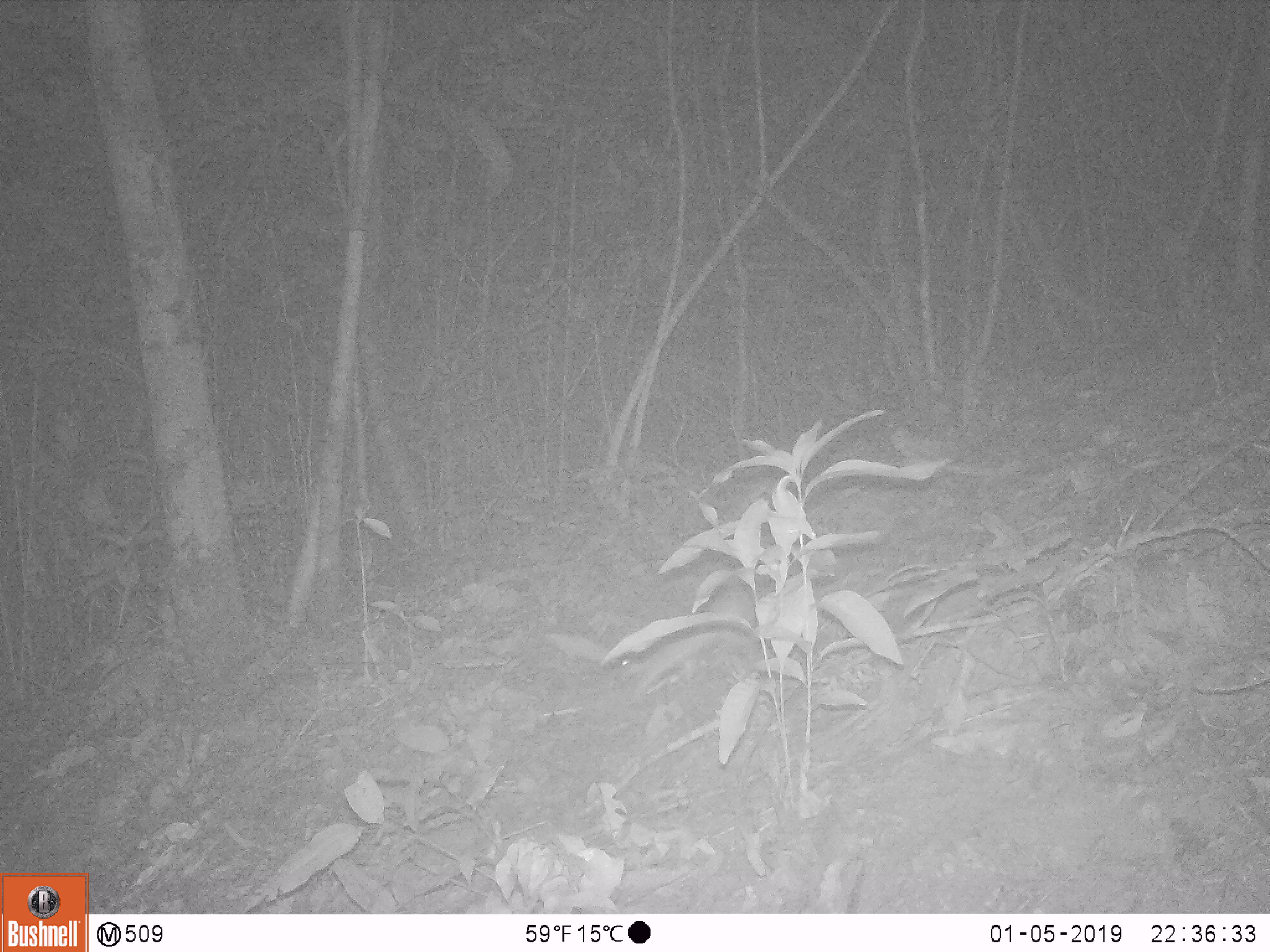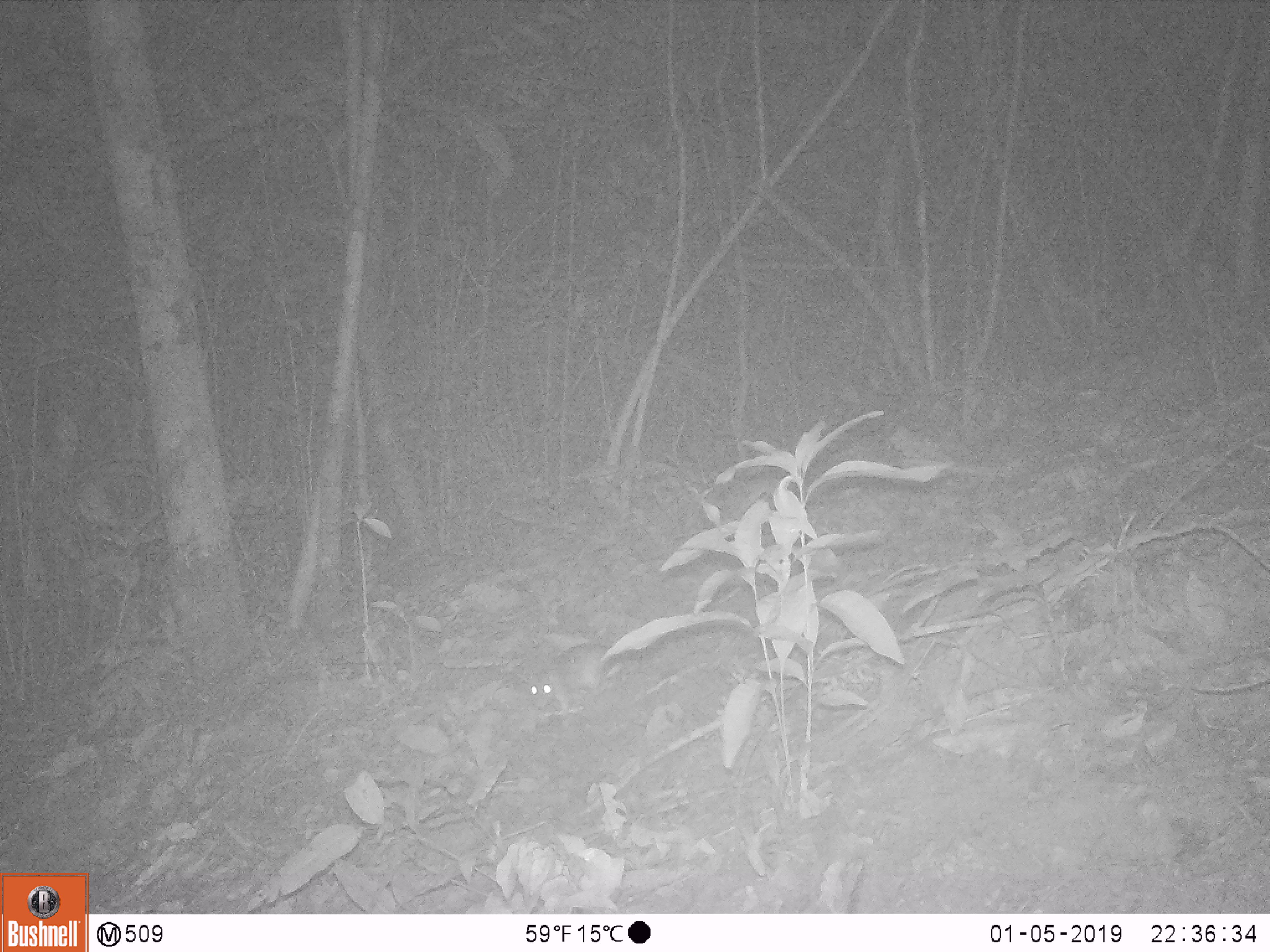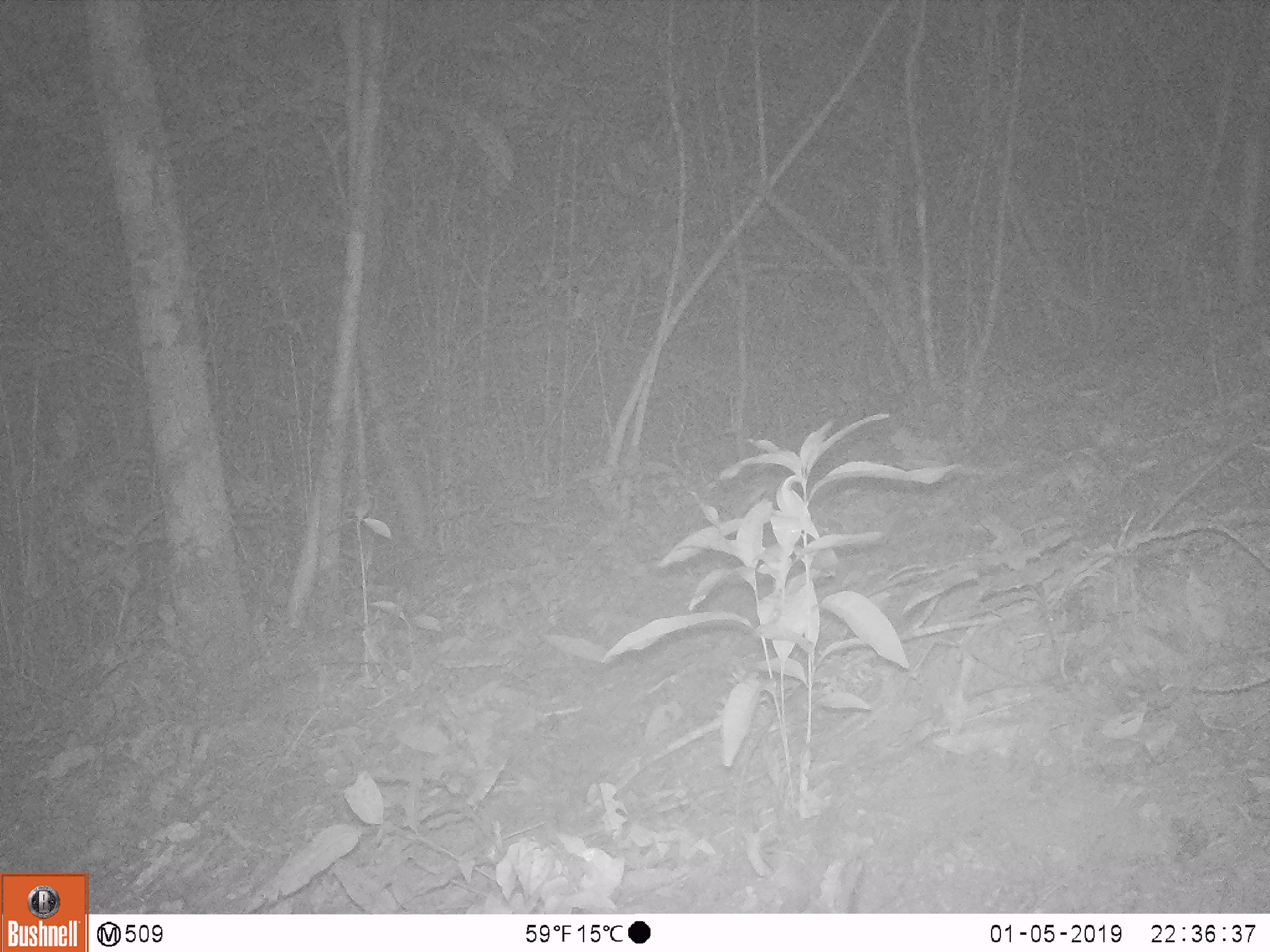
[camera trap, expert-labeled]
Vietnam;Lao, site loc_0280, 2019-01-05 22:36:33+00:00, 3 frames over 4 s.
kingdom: Animalia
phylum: Chordata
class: Mammalia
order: Carnivora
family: Mustelidae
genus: Melogale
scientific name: Melogale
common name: ferret badger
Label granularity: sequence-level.